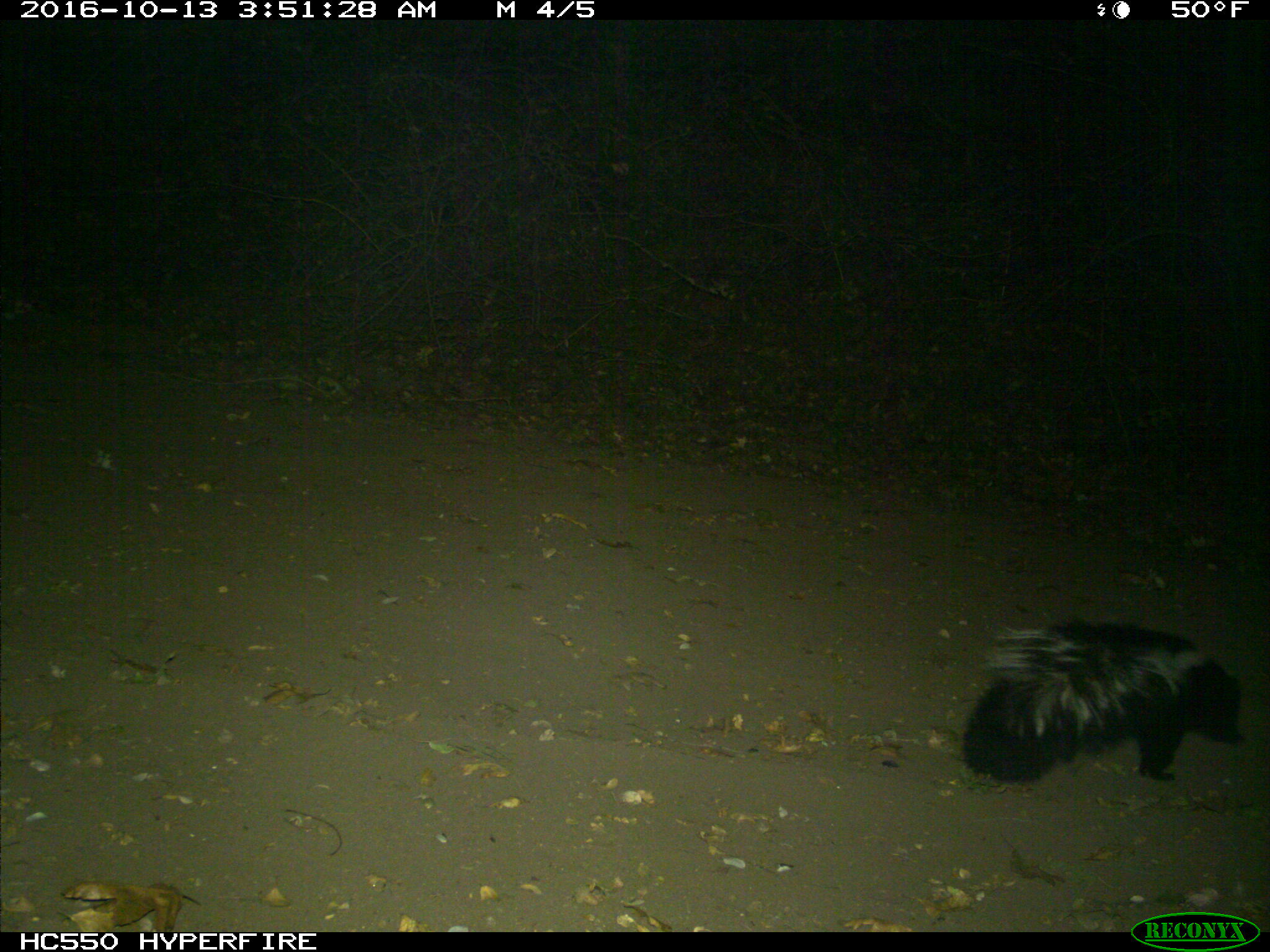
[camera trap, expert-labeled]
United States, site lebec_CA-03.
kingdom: Animalia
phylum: Chordata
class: Mammalia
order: Carnivora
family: Mephitidae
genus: Mephitis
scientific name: Mephitis mephitis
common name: striped skunk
Mephitis mephitis (striped skunk).